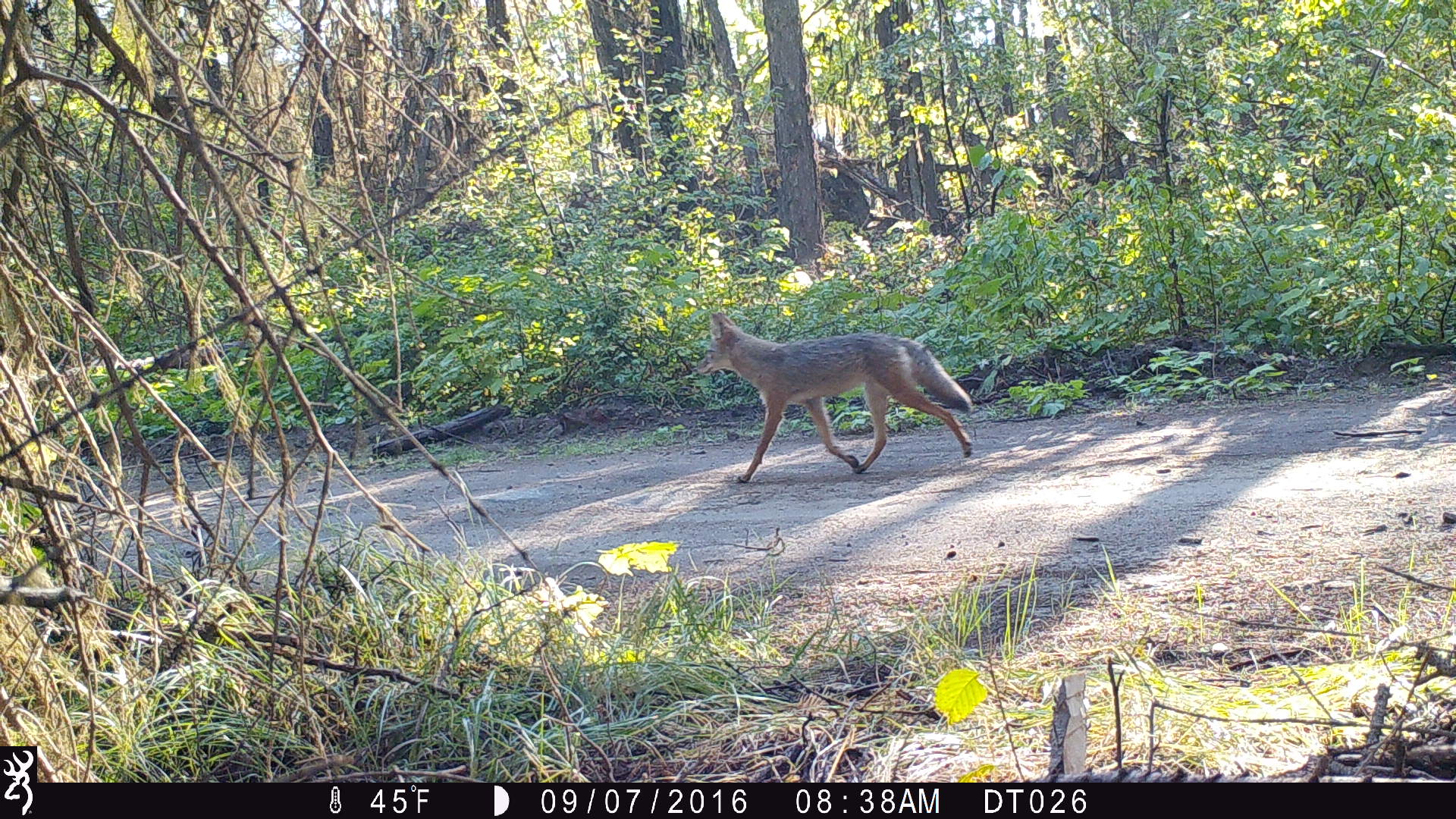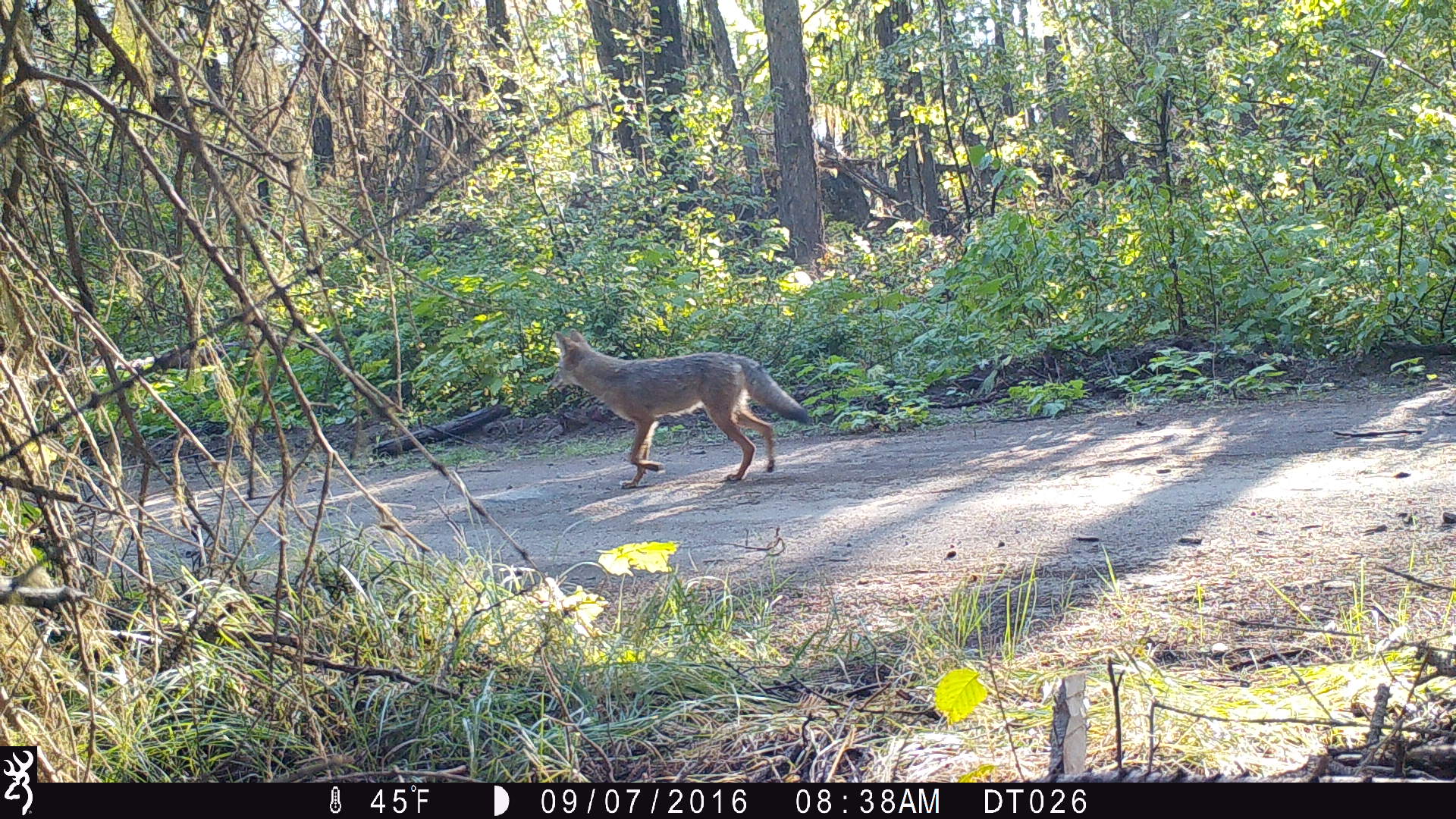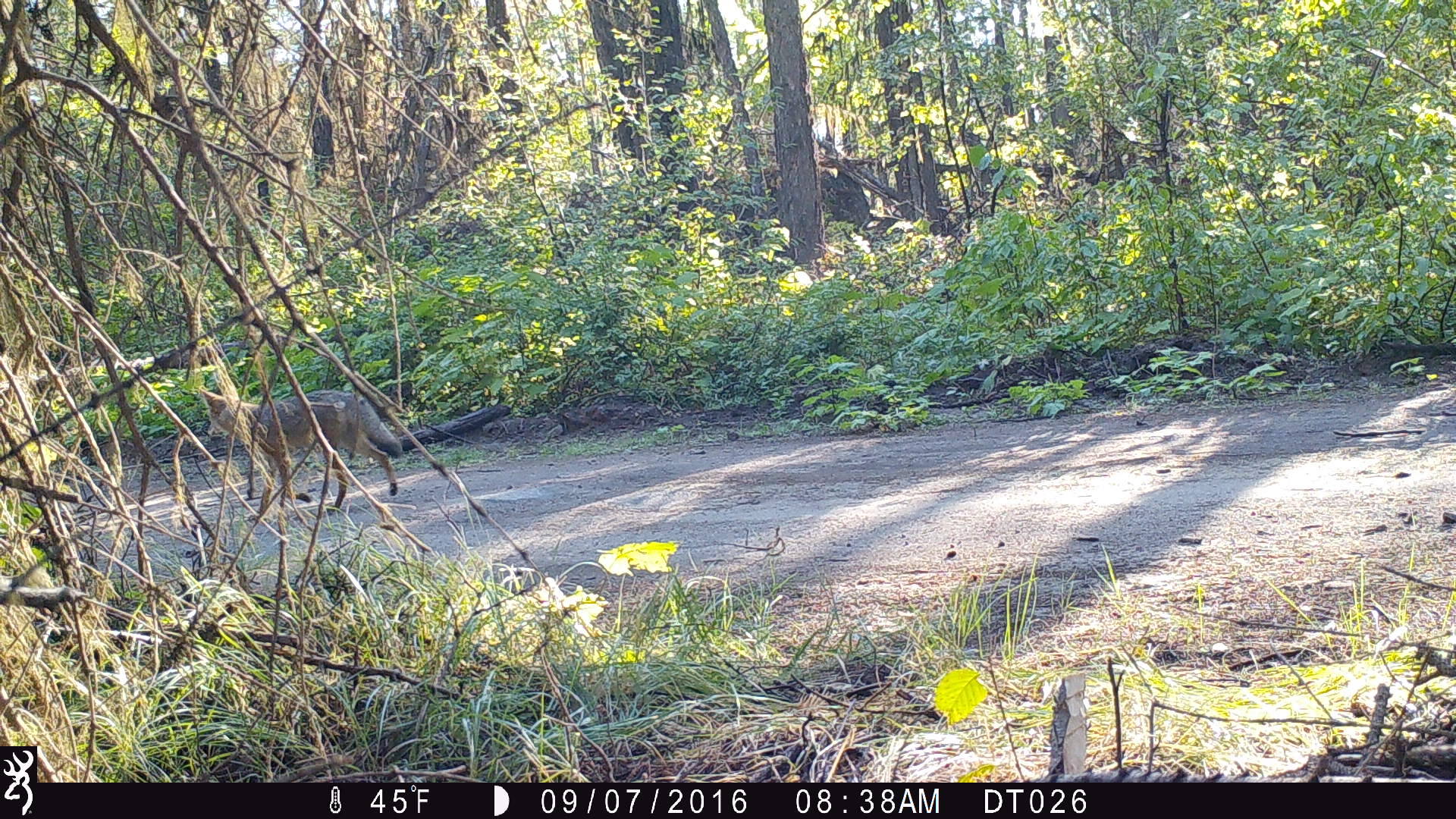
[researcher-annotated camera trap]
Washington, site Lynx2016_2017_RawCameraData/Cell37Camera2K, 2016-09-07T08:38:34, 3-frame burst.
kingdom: Animalia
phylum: Chordata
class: Mammalia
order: Carnivora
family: Canidae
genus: Canis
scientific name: Canis latrans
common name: coyote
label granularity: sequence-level